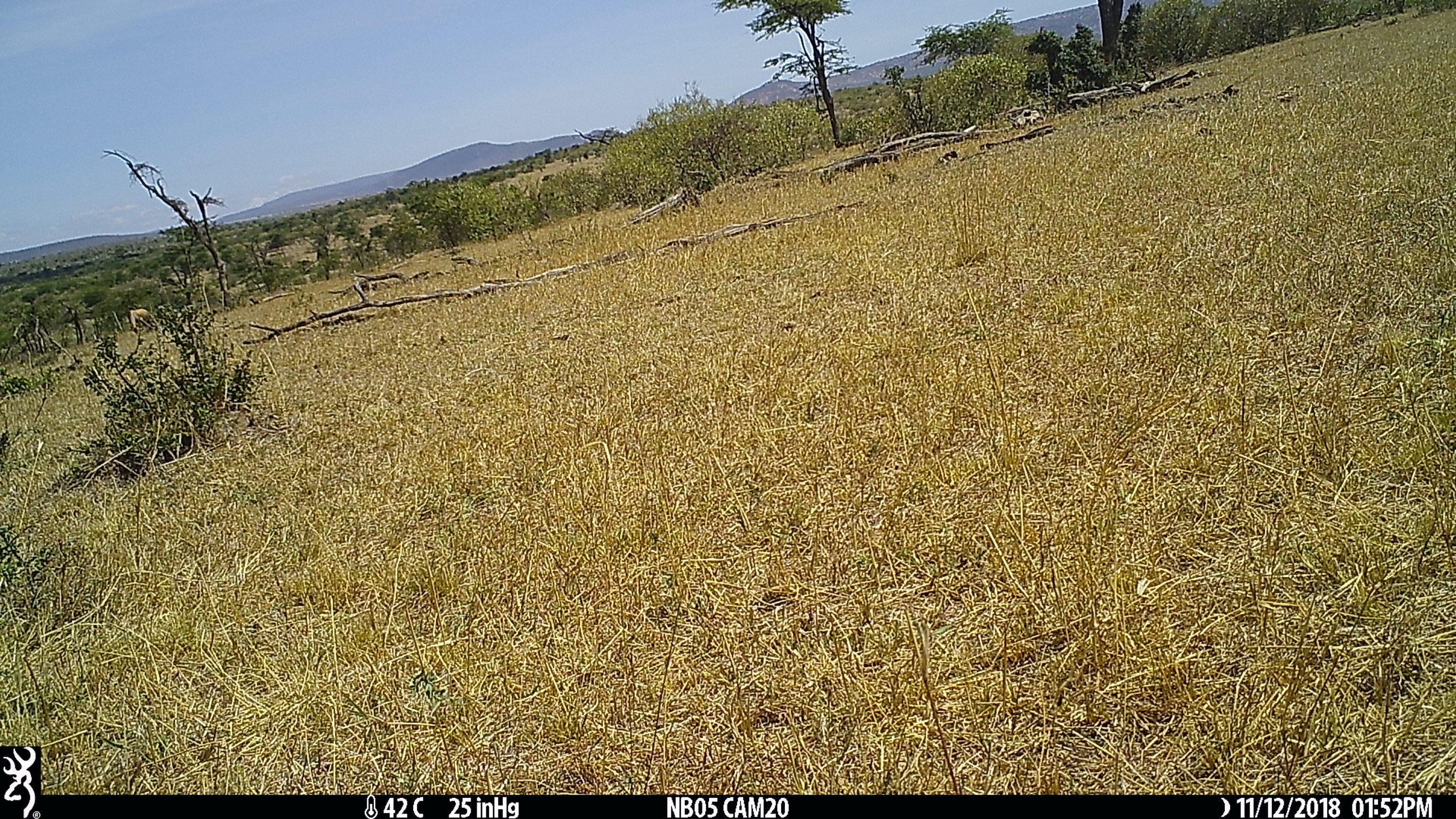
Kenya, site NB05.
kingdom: Animalia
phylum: Chordata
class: Mammalia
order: Artiodactyla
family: Bovidae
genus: Damaliscus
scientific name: Damaliscus lunatus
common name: topi